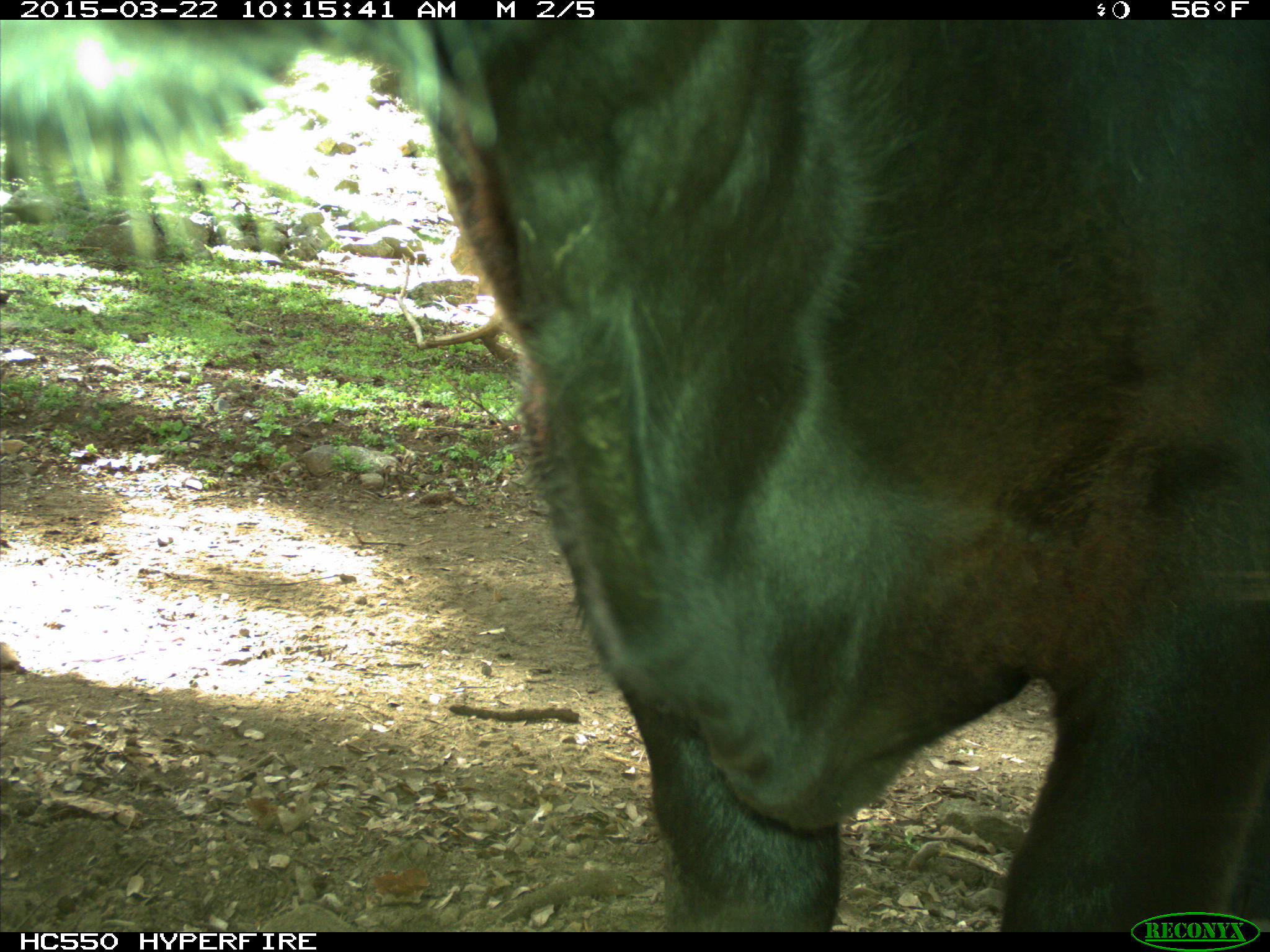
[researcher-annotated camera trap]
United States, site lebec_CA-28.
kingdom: Animalia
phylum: Chordata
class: Mammalia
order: Artiodactyla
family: Bovidae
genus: Bos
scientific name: Bos taurus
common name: domestic cow